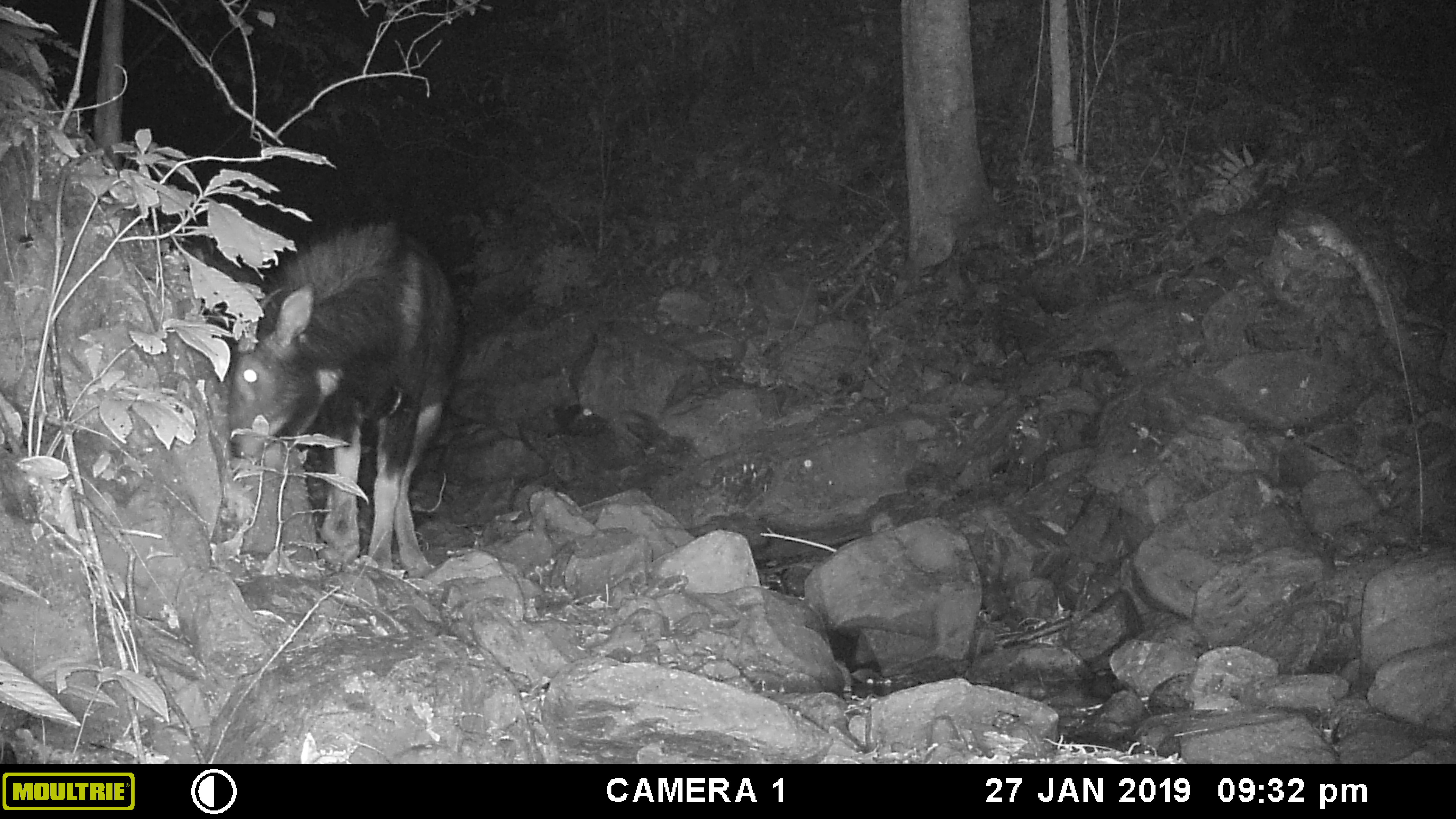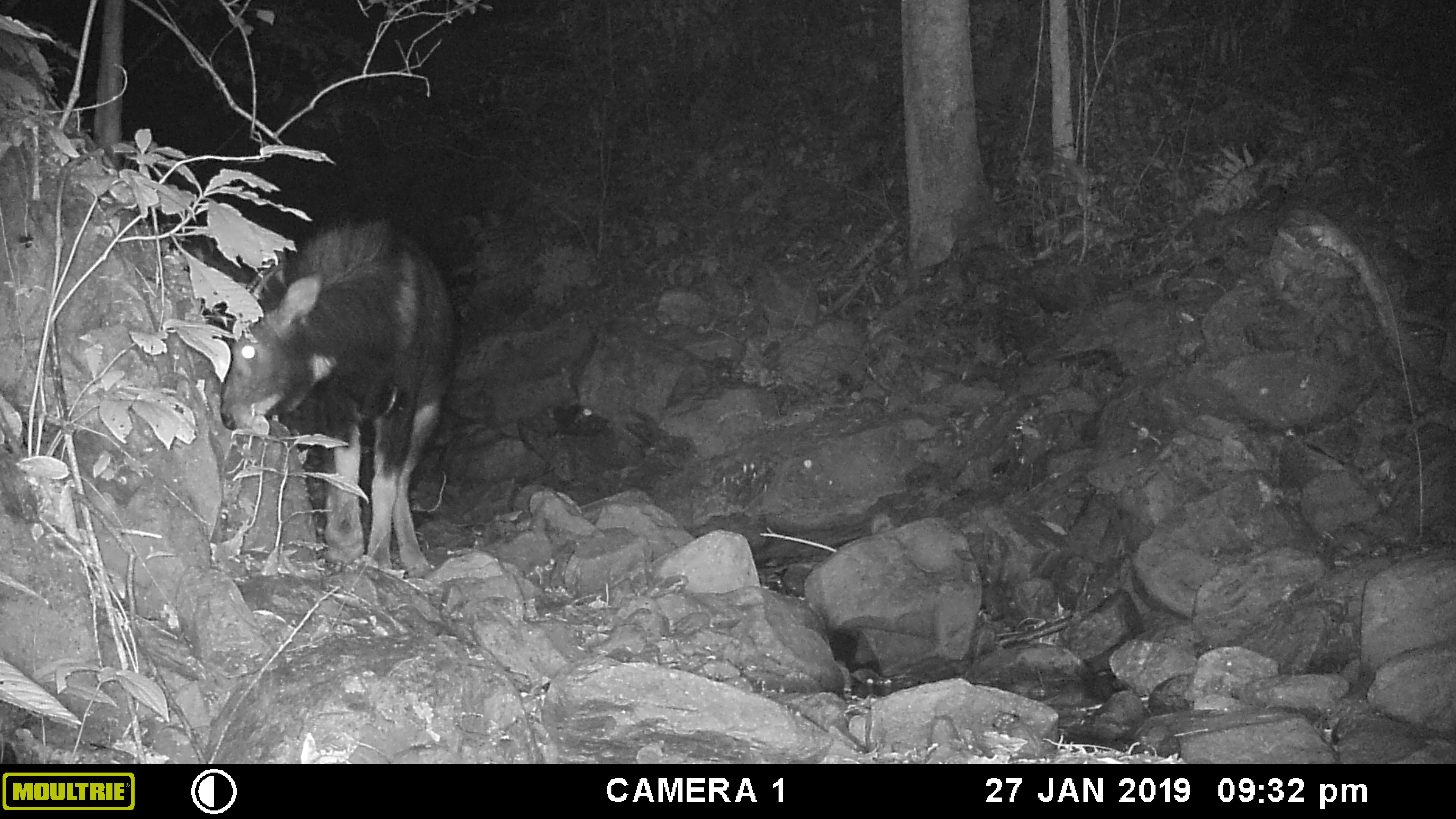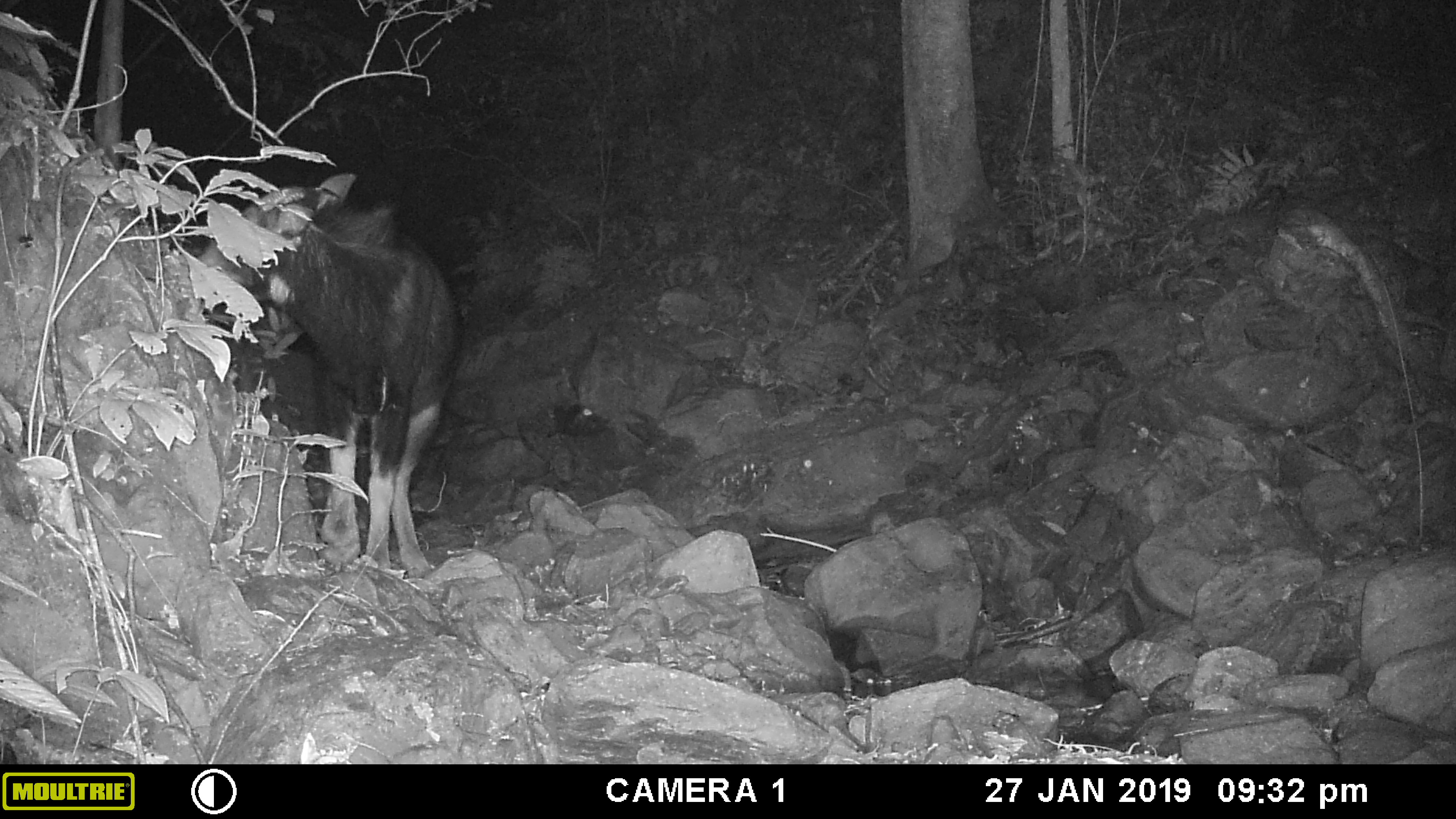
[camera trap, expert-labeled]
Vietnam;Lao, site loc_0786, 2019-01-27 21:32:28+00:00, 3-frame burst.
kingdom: Animalia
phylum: Chordata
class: Mammalia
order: Artiodactyla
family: Bovidae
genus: Capricornis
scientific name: Capricornis sumatraensis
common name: chinese serow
Chinese serow (Capricornis sumatraensis). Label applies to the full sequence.